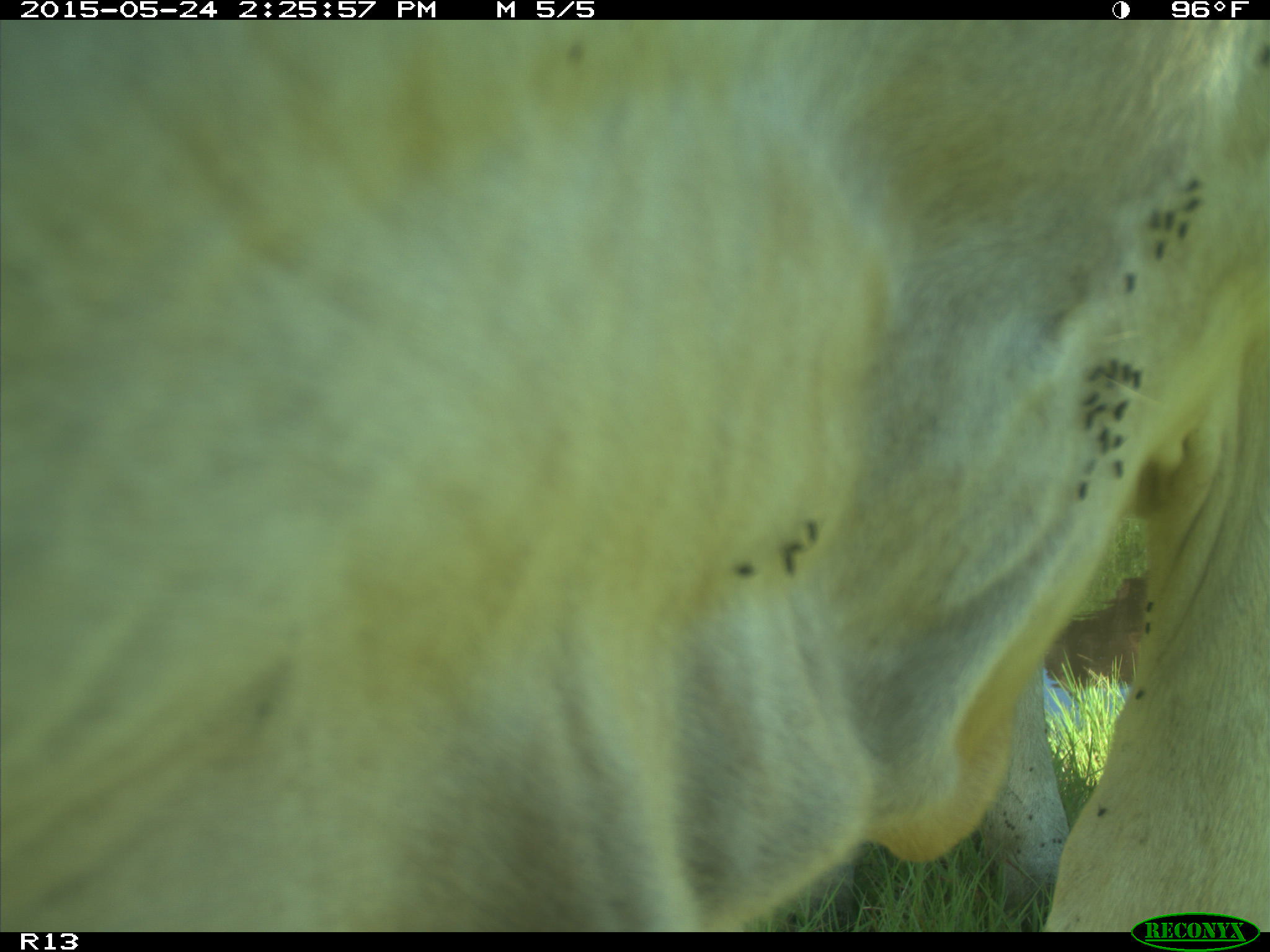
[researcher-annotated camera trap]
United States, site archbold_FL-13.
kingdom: Animalia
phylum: Chordata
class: Mammalia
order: Artiodactyla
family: Bovidae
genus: Bos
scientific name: Bos taurus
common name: domestic cow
Bos taurus (domestic cow).